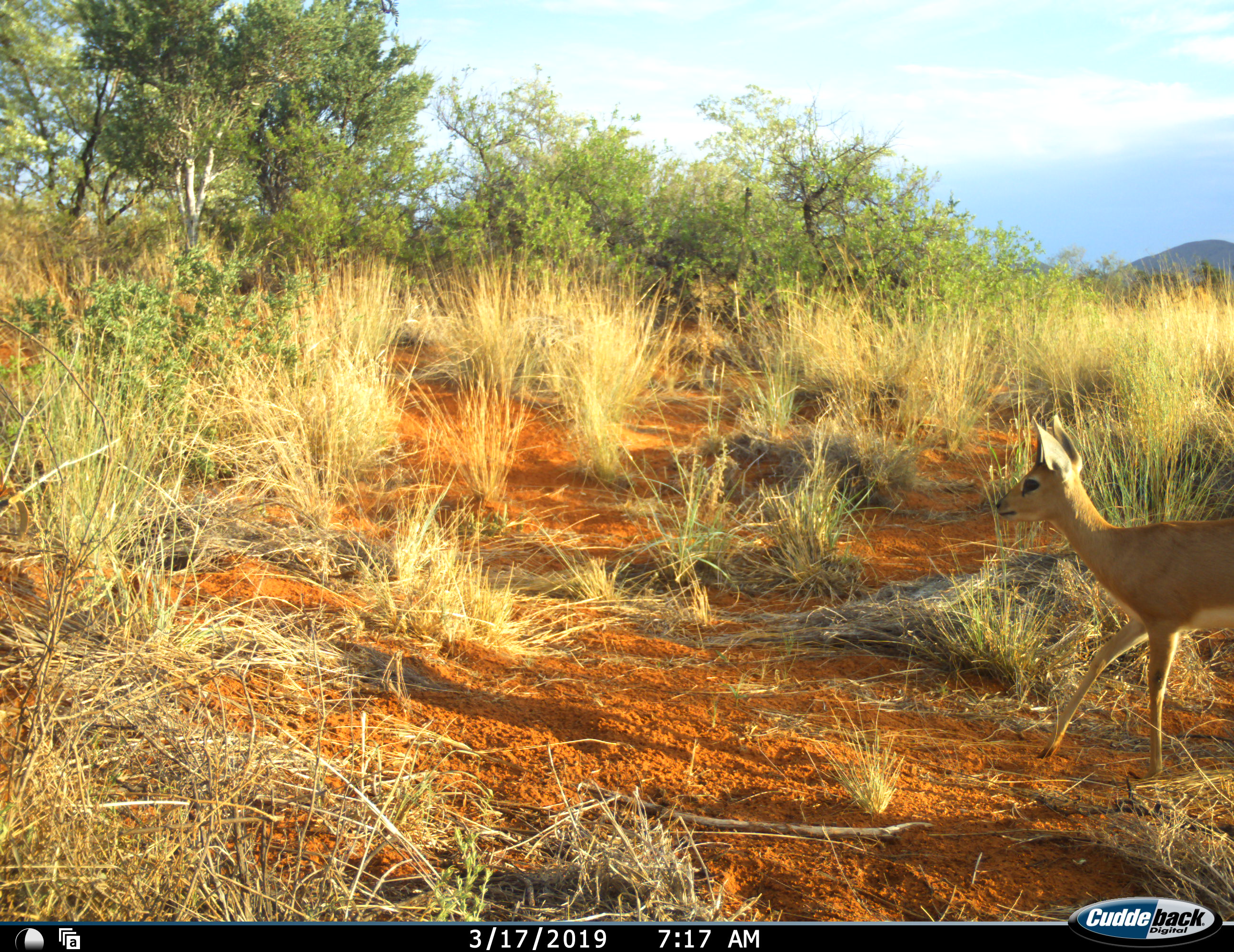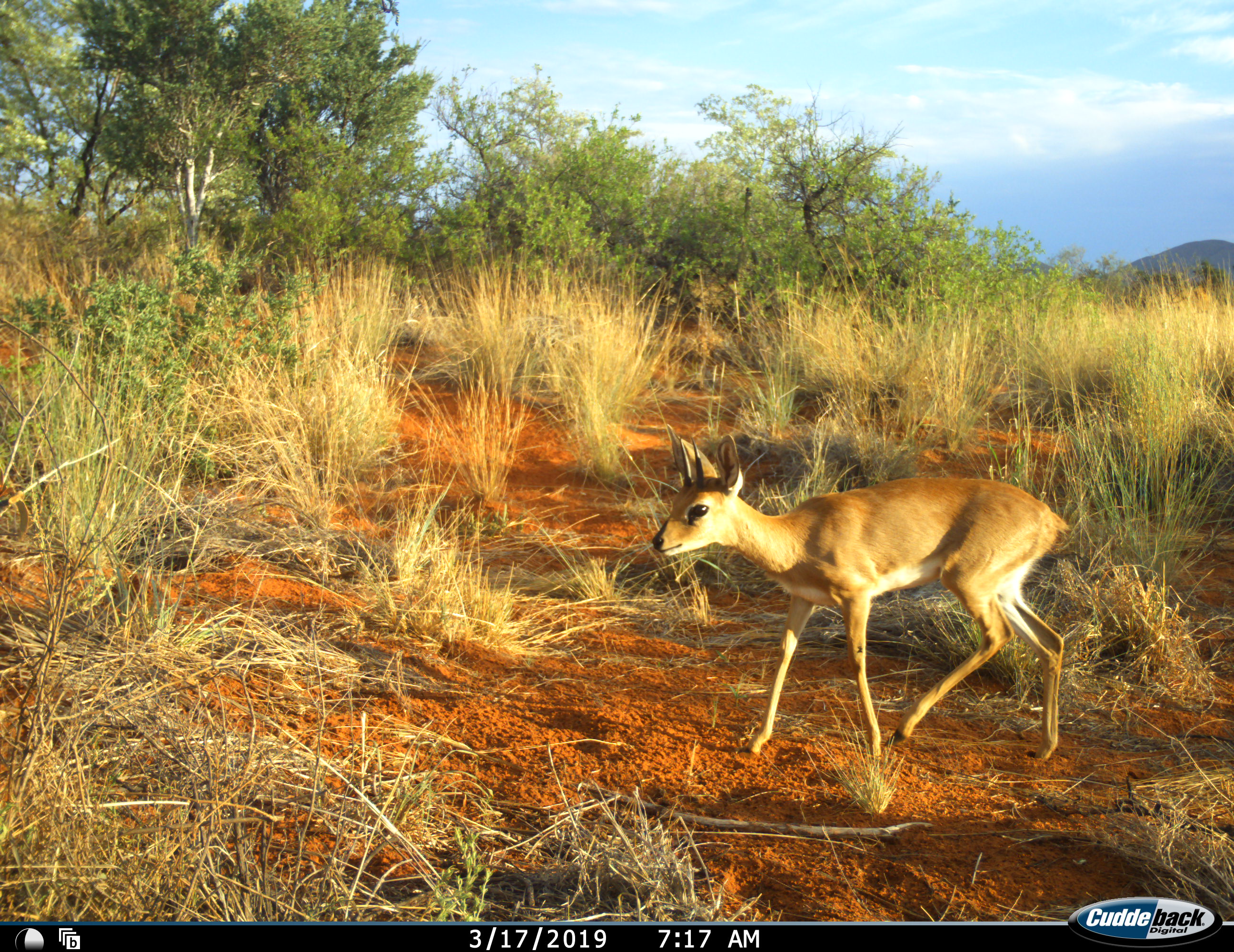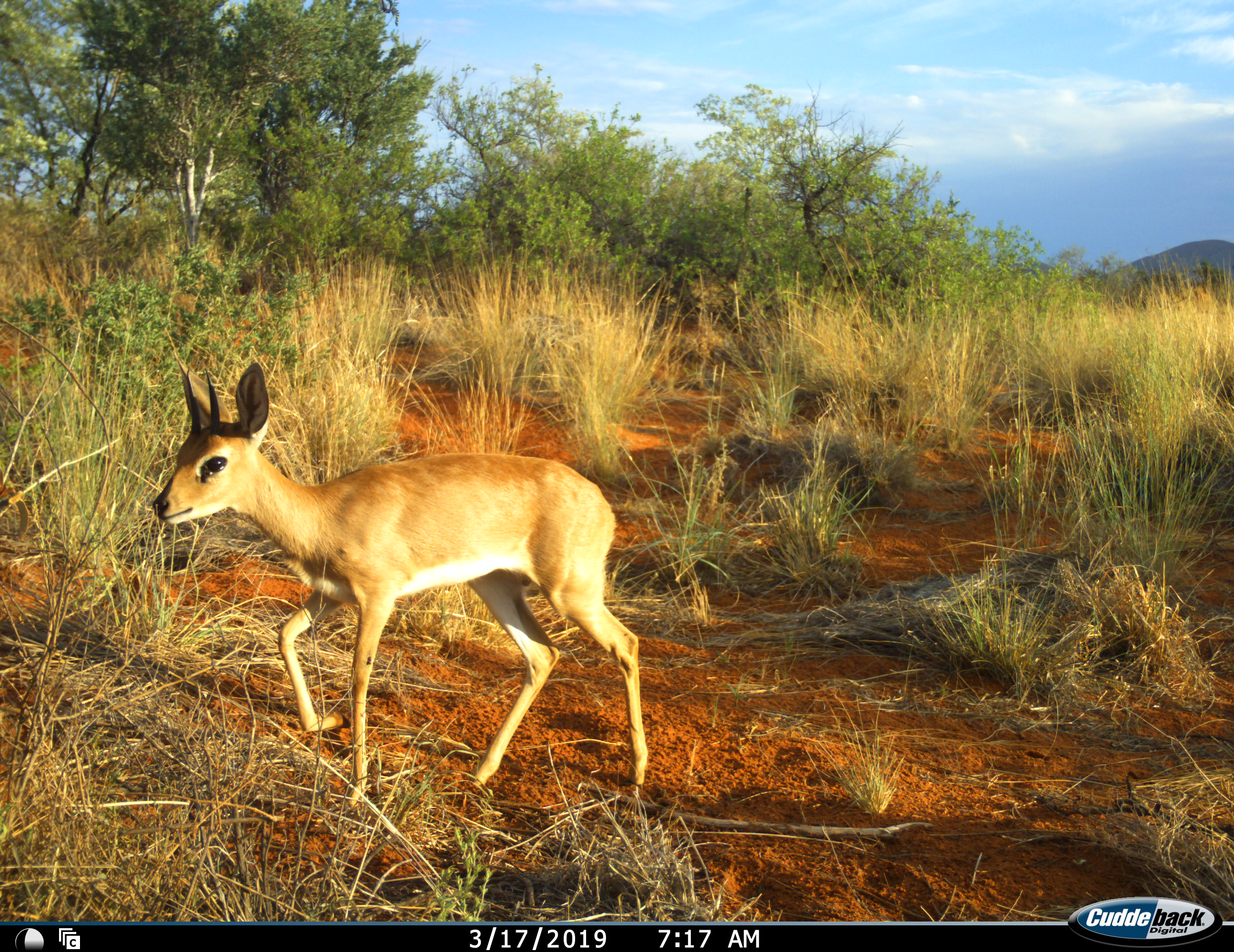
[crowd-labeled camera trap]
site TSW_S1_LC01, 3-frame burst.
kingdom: Animalia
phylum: Chordata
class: Mammalia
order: Artiodactyla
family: Bovidae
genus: Raphicerus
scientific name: Raphicerus campestris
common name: steenbok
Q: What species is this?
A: Steenbok (Raphicerus campestris).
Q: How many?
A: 1.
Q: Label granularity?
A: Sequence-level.